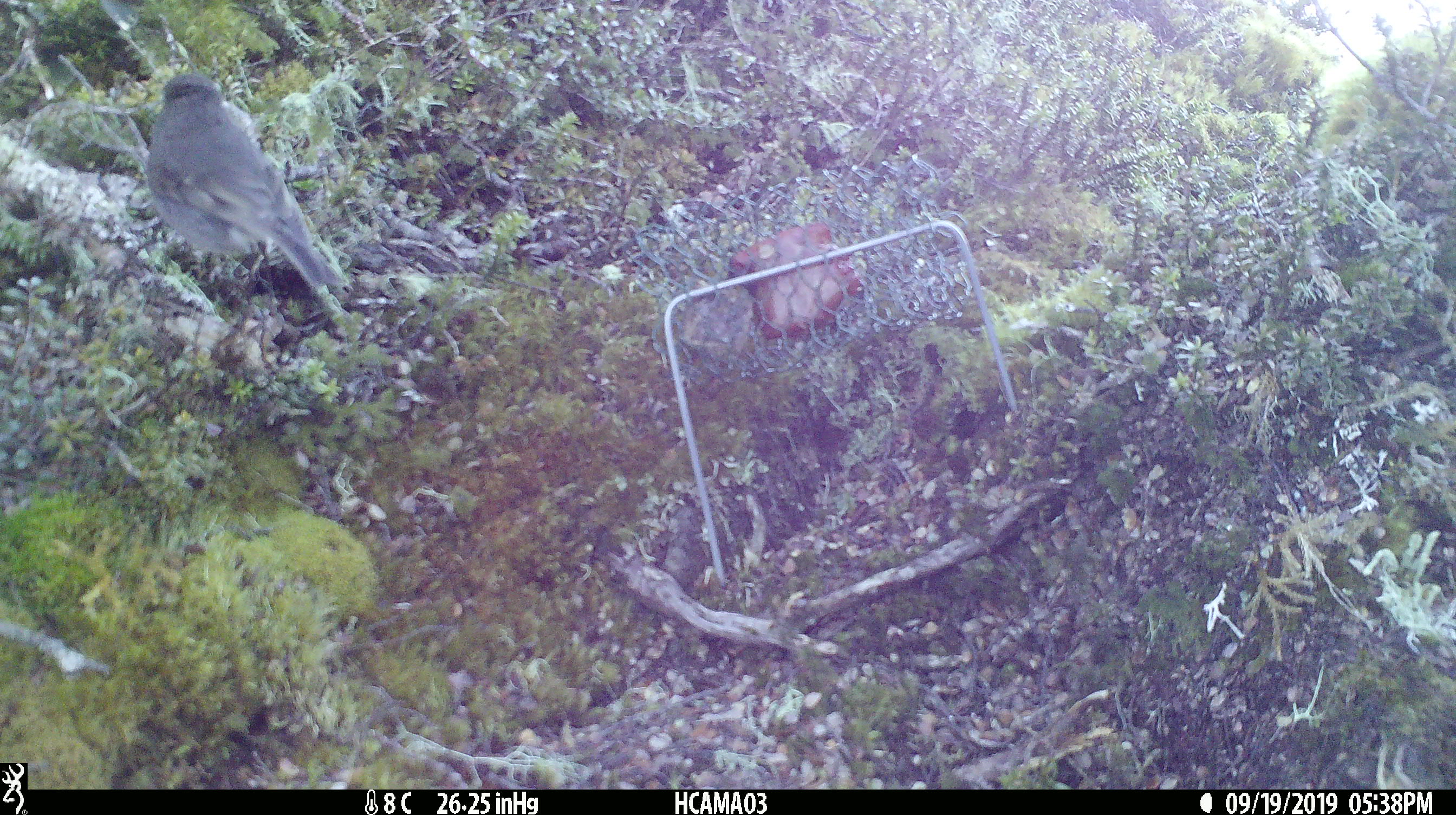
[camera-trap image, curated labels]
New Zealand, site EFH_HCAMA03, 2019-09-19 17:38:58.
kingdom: Animalia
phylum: Chordata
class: Aves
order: Passeriformes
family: Petroicidae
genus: Petroica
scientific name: Petroica australis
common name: new zealand robin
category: robin